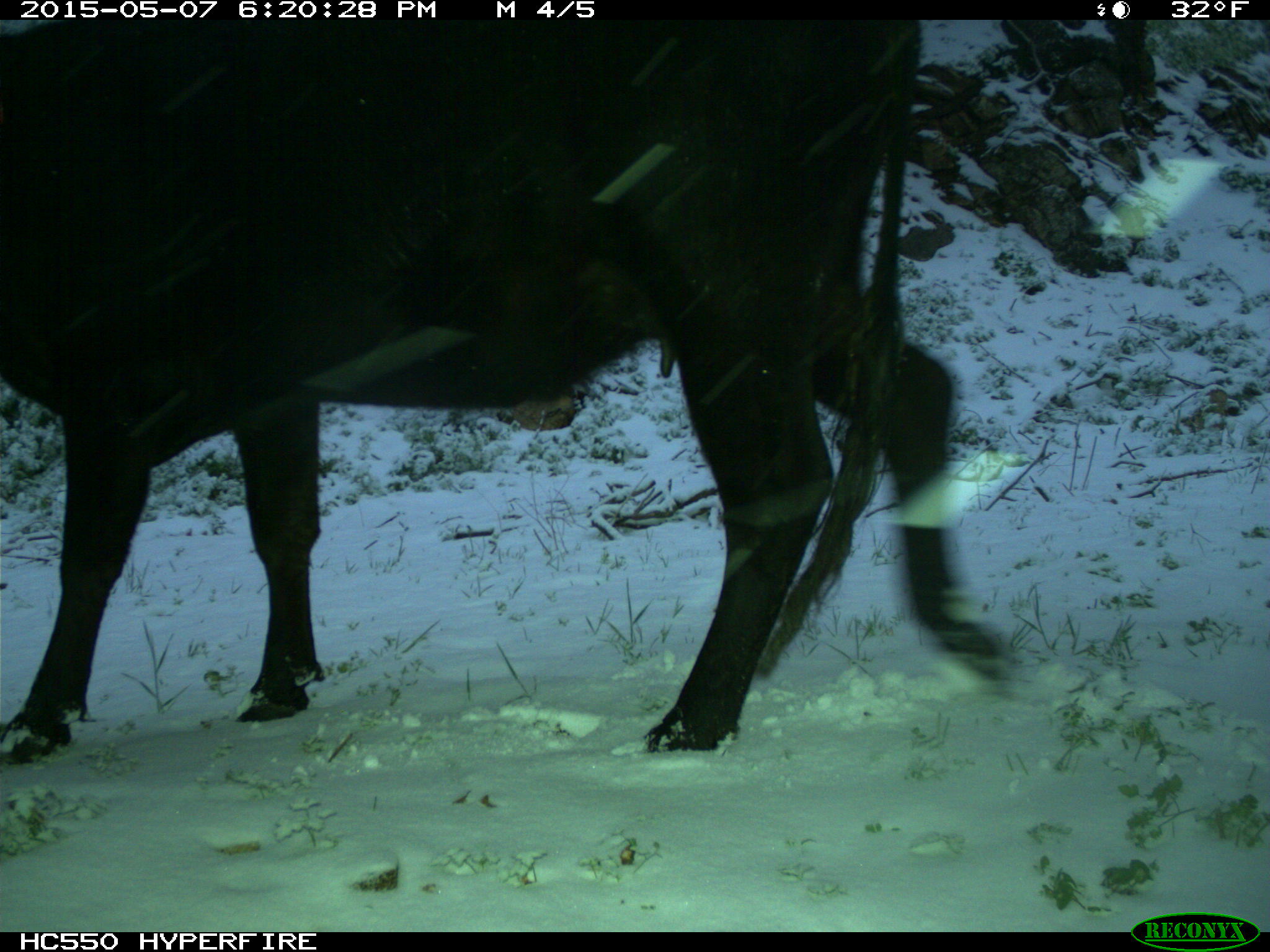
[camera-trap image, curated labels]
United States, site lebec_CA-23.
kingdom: Animalia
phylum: Chordata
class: Mammalia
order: Artiodactyla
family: Bovidae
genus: Bos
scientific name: Bos taurus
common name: domestic cow